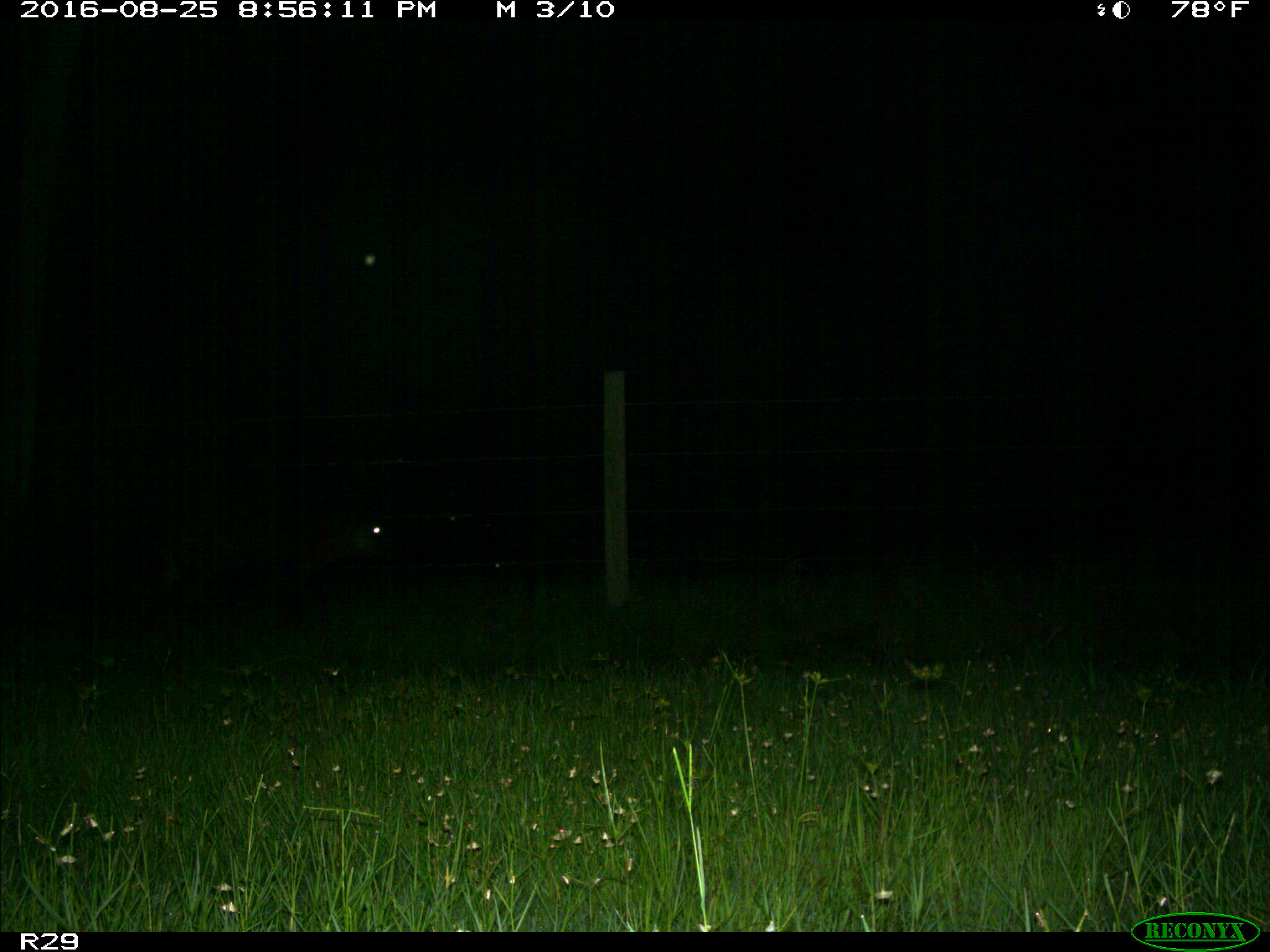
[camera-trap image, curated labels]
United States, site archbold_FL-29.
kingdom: Animalia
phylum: Chordata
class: Mammalia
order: Artiodactyla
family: Bovidae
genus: Bos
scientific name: Bos taurus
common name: domestic cow